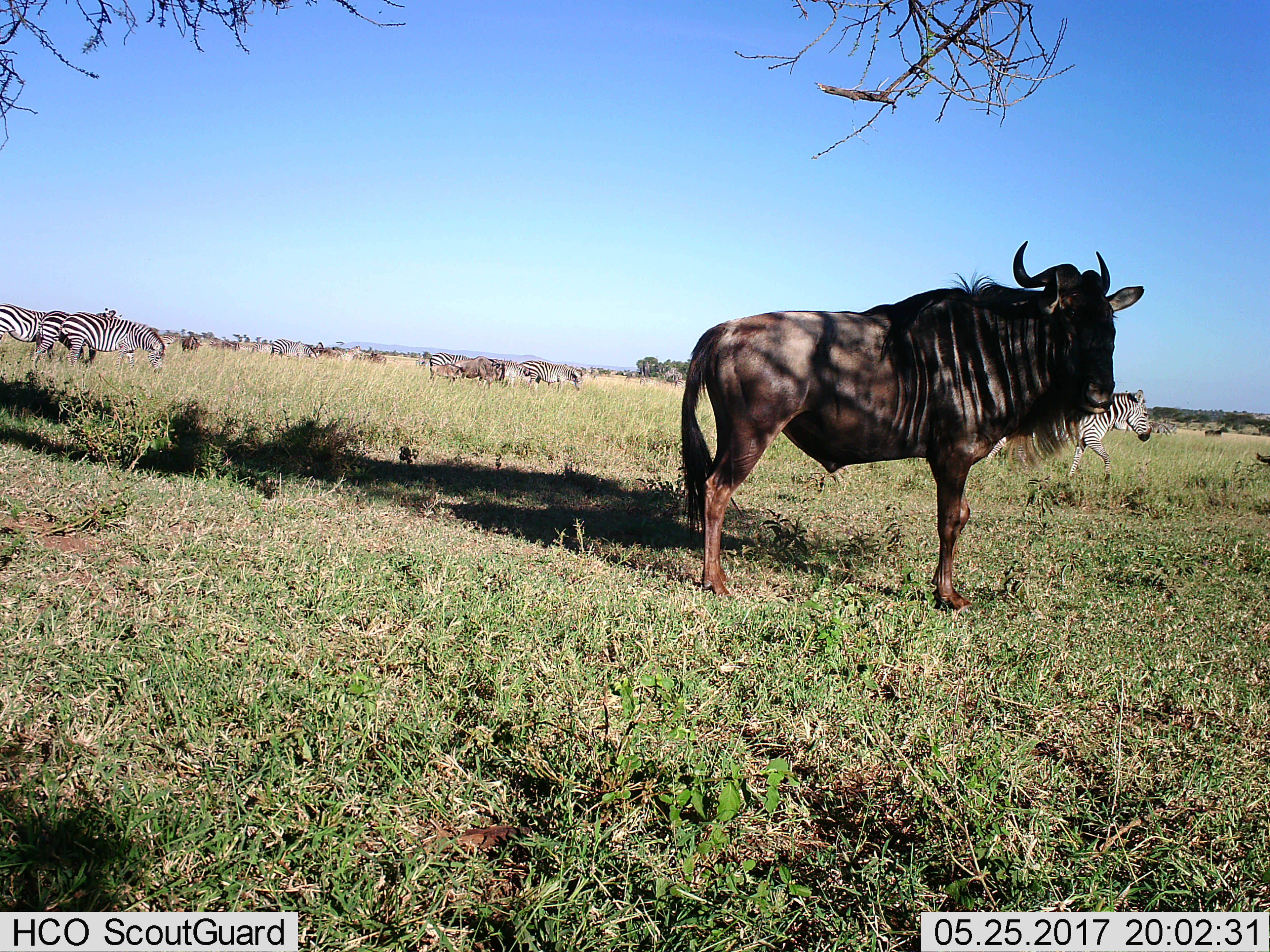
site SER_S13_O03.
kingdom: Animalia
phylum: Chordata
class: Mammalia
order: Artiodactyla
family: Bovidae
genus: Connochaetes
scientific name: Connochaetes taurinus taurinus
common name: blue wildebeest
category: wildebeestblue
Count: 5.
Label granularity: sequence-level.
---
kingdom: Animalia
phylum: Chordata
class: Mammalia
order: Perissodactyla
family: Equidae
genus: Equus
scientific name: Equus quagga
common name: plains zebra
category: zebraplains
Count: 10.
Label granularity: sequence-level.